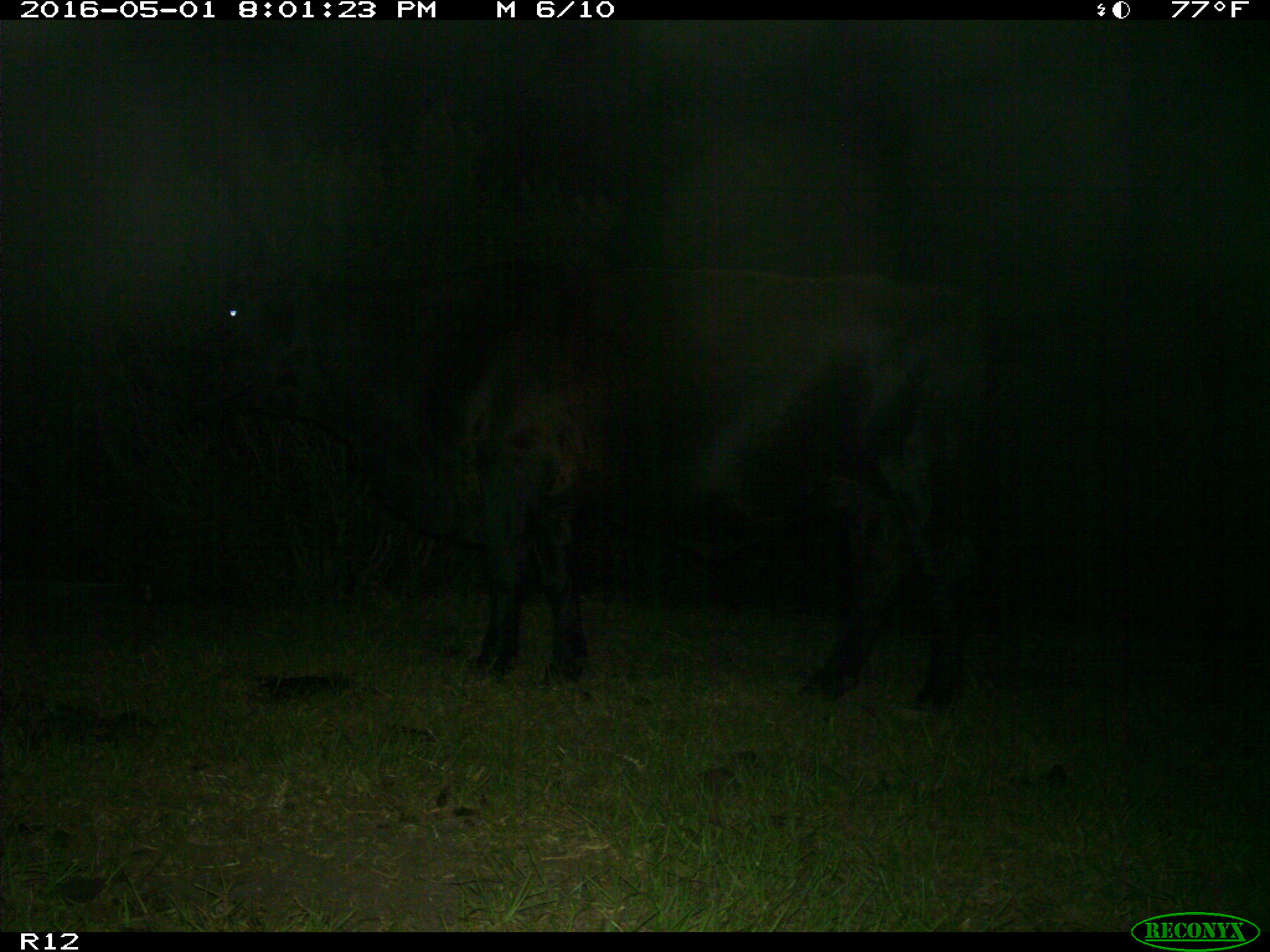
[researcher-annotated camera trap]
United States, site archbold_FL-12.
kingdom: Animalia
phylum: Chordata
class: Mammalia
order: Artiodactyla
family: Bovidae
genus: Bos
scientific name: Bos taurus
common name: domestic cow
Bos taurus (domestic cow).